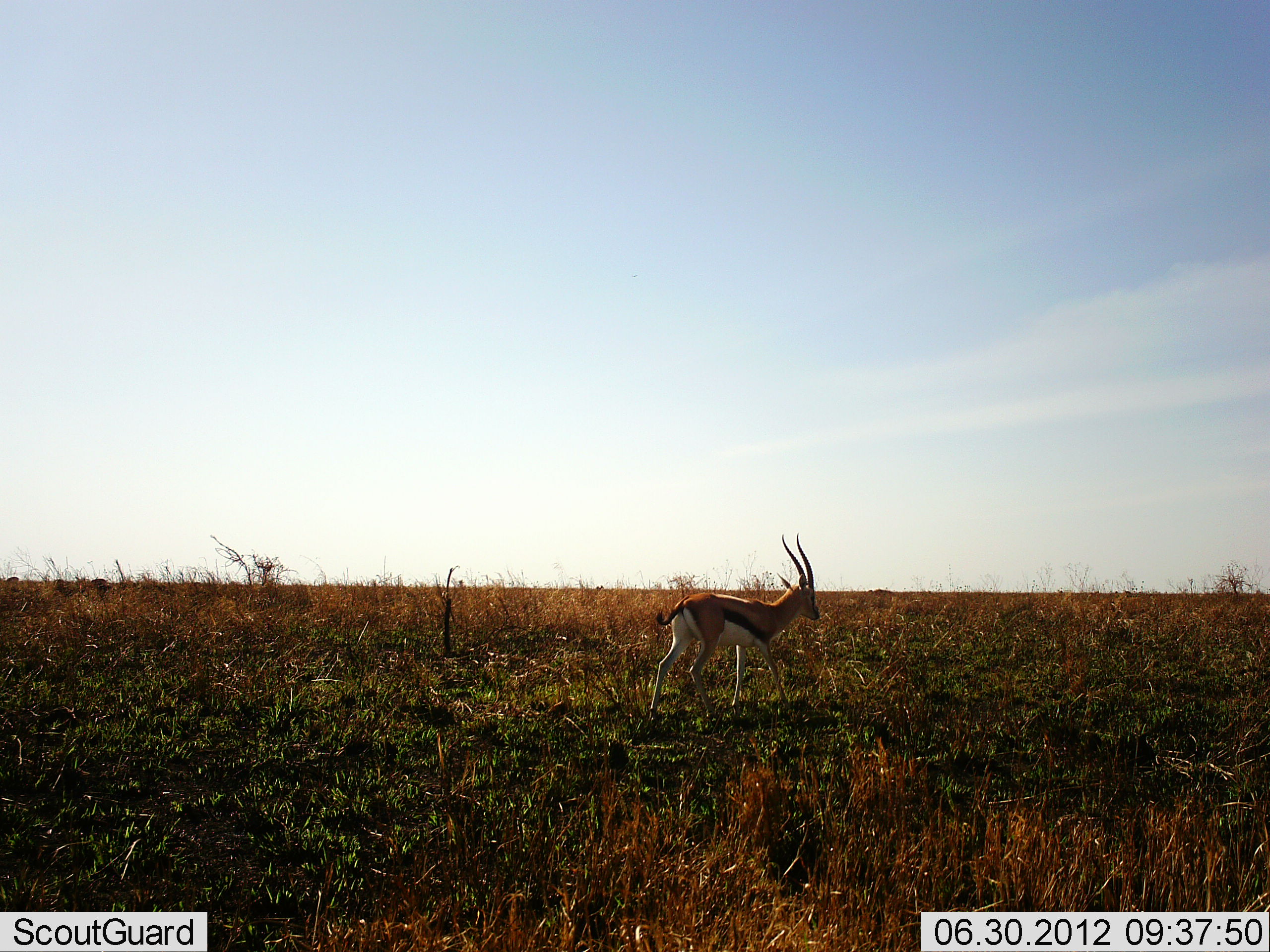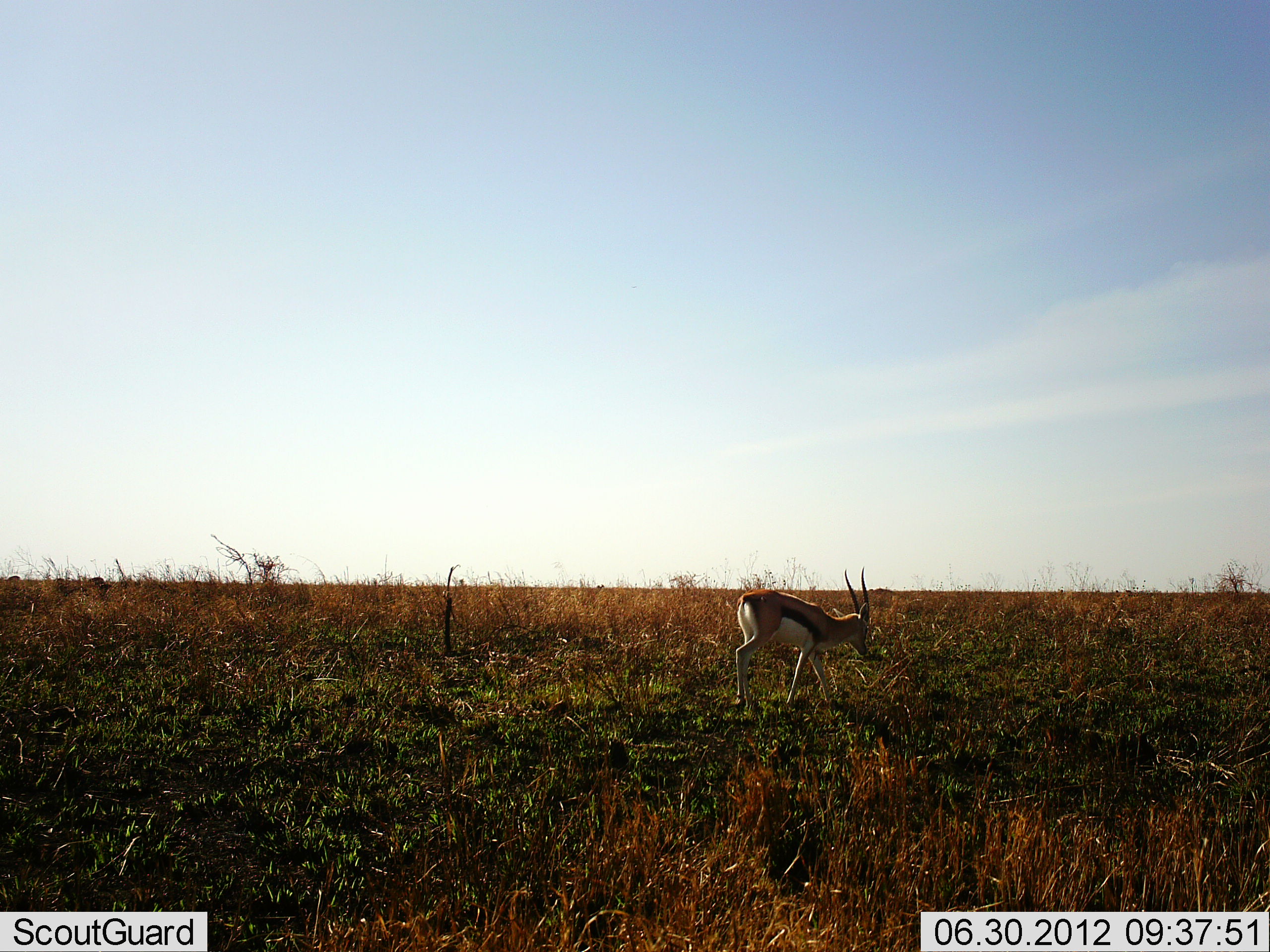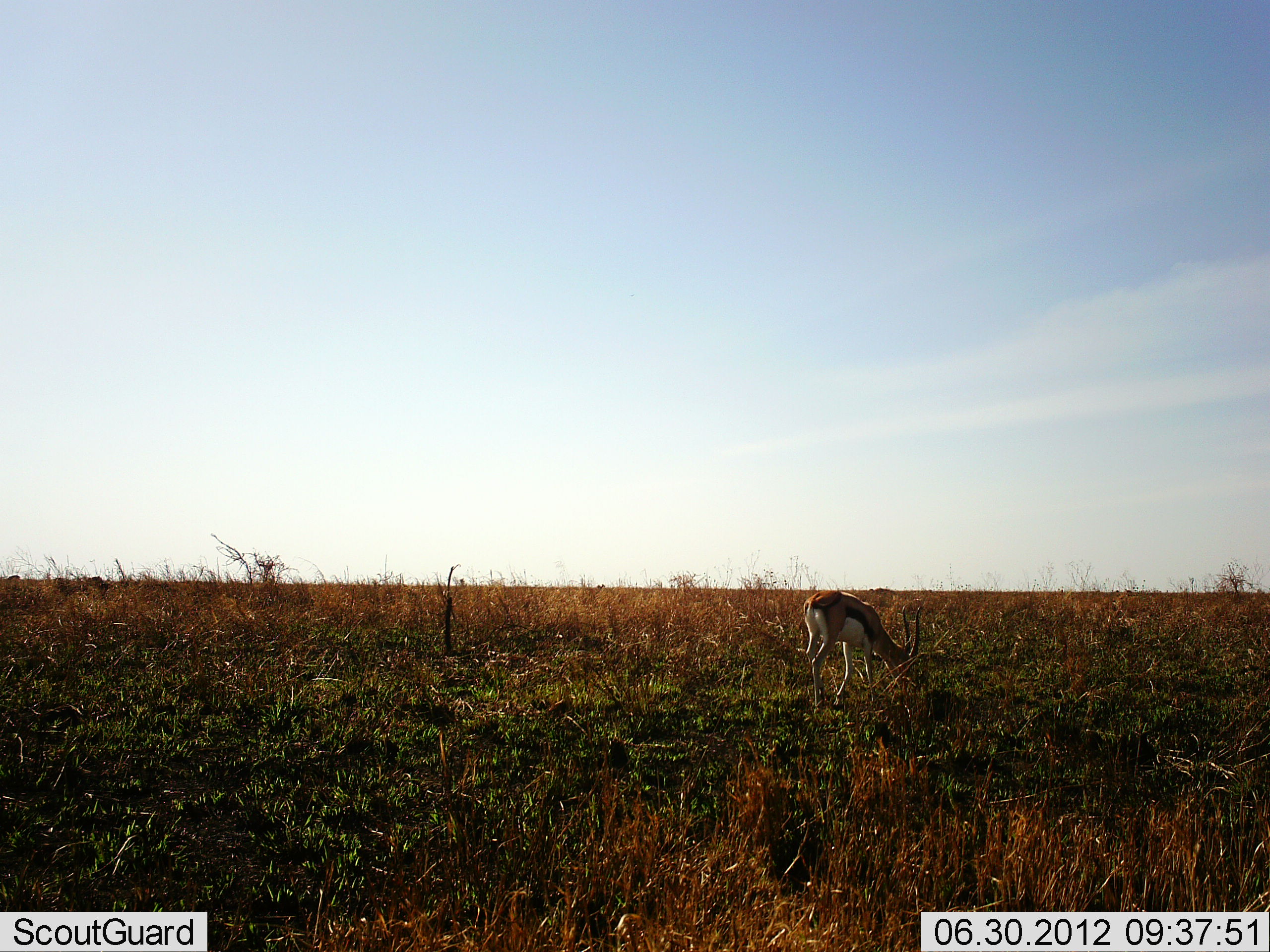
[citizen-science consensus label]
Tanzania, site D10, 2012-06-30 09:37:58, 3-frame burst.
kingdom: Animalia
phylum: Chordata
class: Mammalia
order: Artiodactyla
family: Bovidae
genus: Eudorcas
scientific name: Eudorcas thomsonii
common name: thomson's gazelle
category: gazellethomsons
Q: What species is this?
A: Gazellethomsons (thomson's gazelle) (Eudorcas thomsonii).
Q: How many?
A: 1.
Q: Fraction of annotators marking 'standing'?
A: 0%.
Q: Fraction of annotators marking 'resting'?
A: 0%.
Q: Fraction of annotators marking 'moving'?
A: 90%.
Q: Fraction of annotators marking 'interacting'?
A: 0%.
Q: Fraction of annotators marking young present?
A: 0%.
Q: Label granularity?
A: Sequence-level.